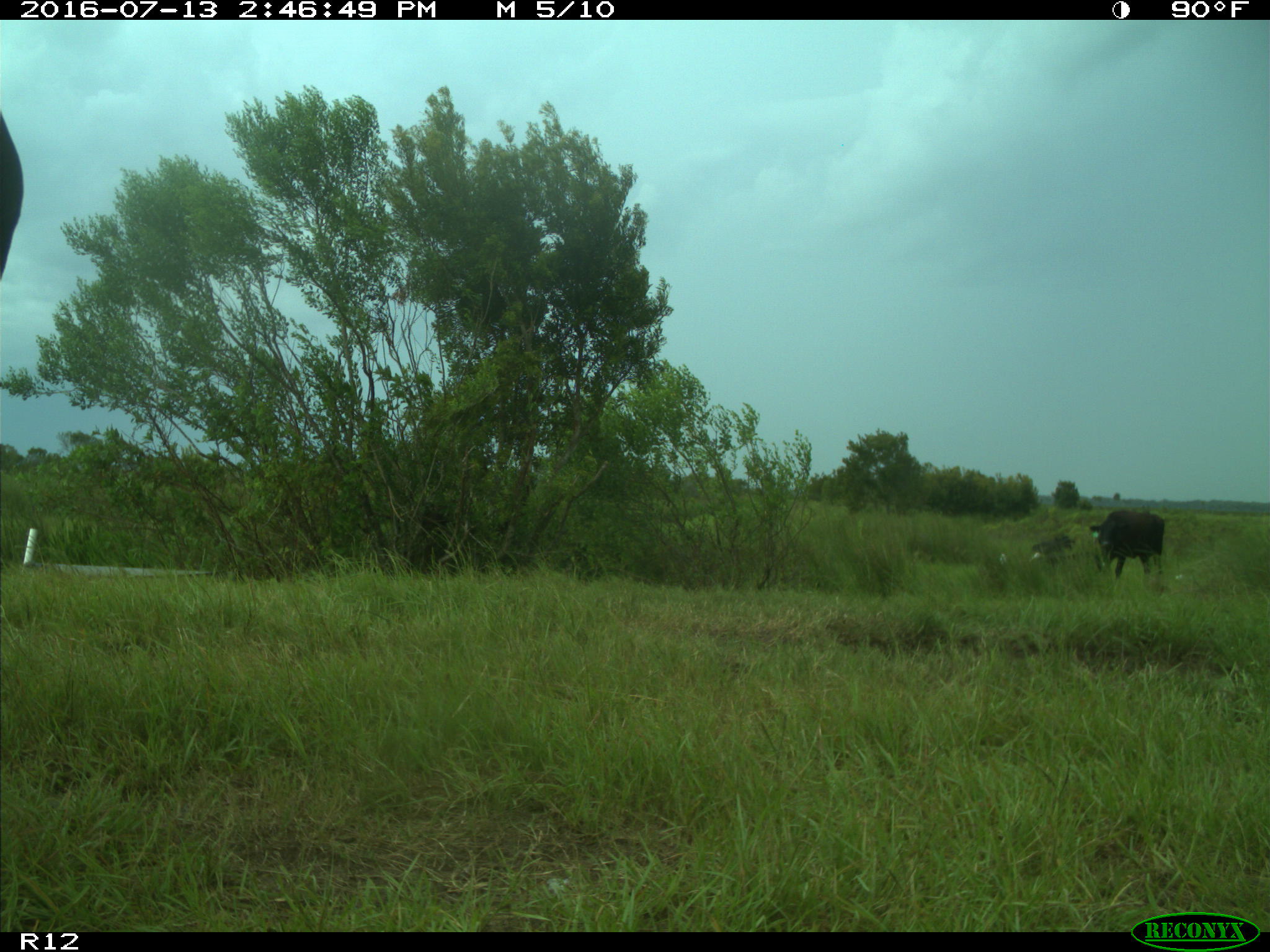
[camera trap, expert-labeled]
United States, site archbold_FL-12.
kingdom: Animalia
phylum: Chordata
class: Mammalia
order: Artiodactyla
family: Bovidae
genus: Bos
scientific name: Bos taurus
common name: domestic cow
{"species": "Bos taurus (domestic cow)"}